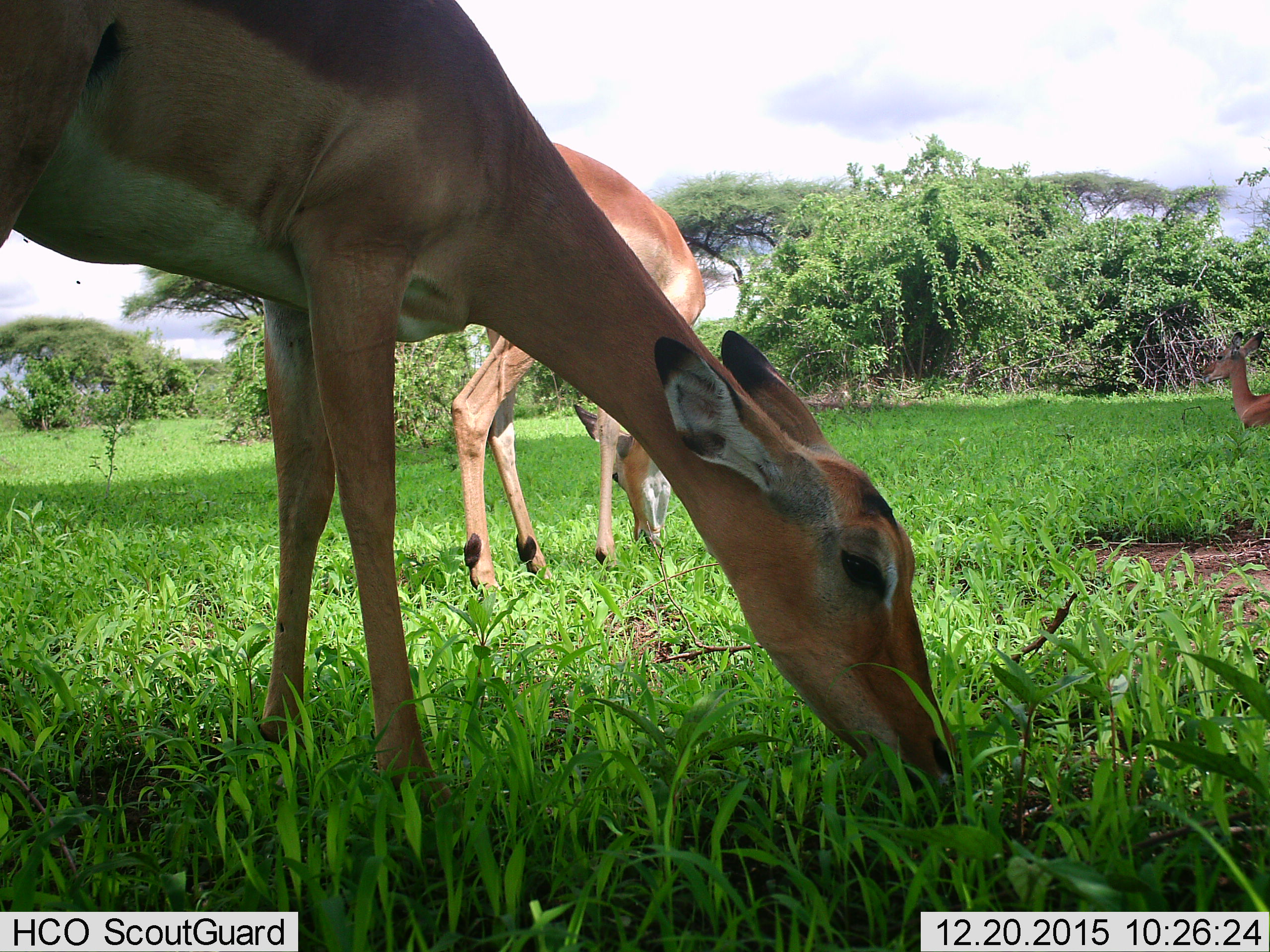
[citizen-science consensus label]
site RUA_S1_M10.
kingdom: Animalia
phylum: Chordata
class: Mammalia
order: Artiodactyla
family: Bovidae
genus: Aepyceros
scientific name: Aepyceros melampus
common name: impala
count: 3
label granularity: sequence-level